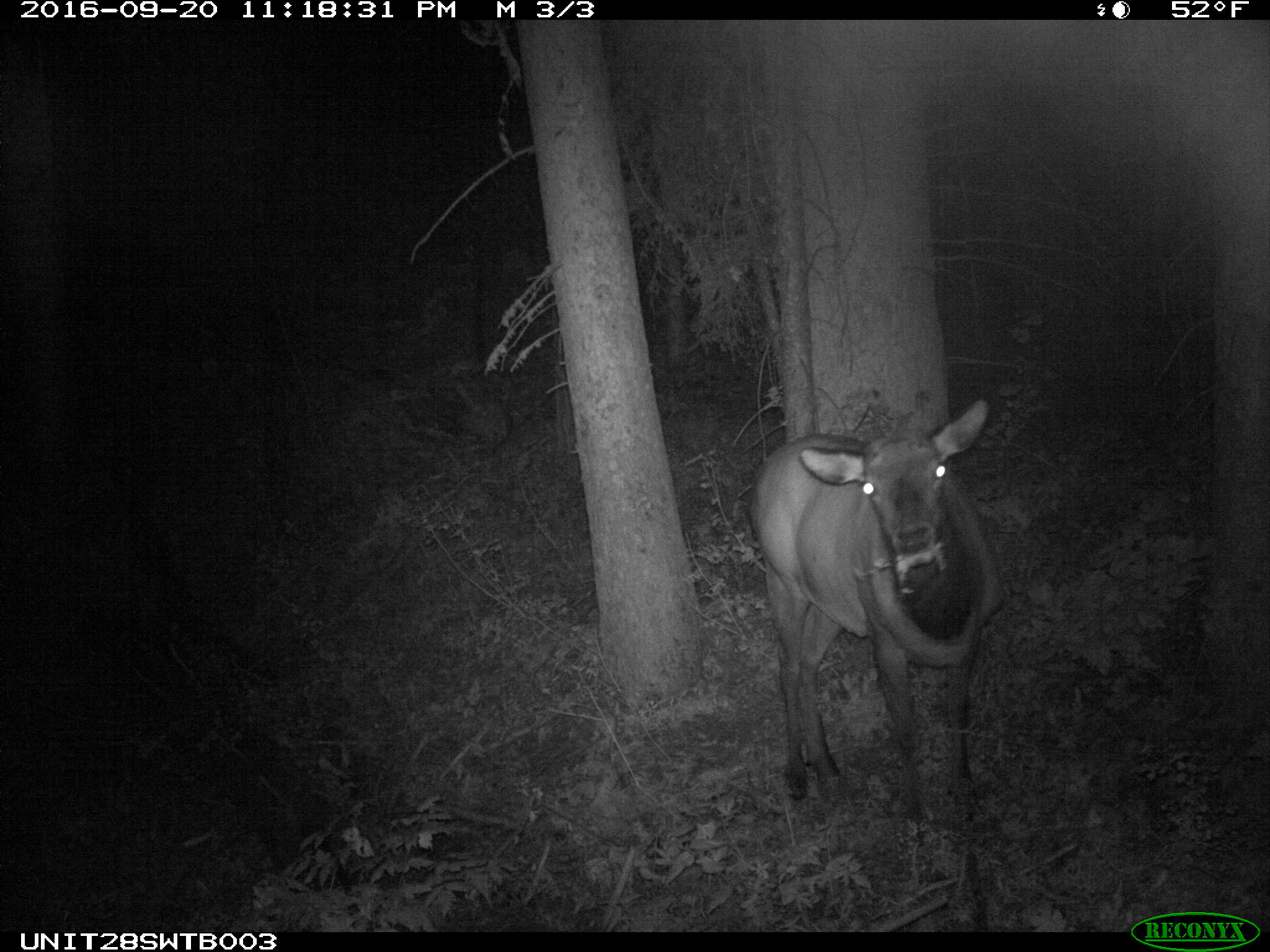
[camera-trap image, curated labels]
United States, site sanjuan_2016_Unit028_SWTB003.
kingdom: Animalia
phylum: Chordata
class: Mammalia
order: Artiodactyla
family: Cervidae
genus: Cervus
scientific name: Cervus elaphus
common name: red deer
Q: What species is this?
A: Cervus elaphus (red deer).